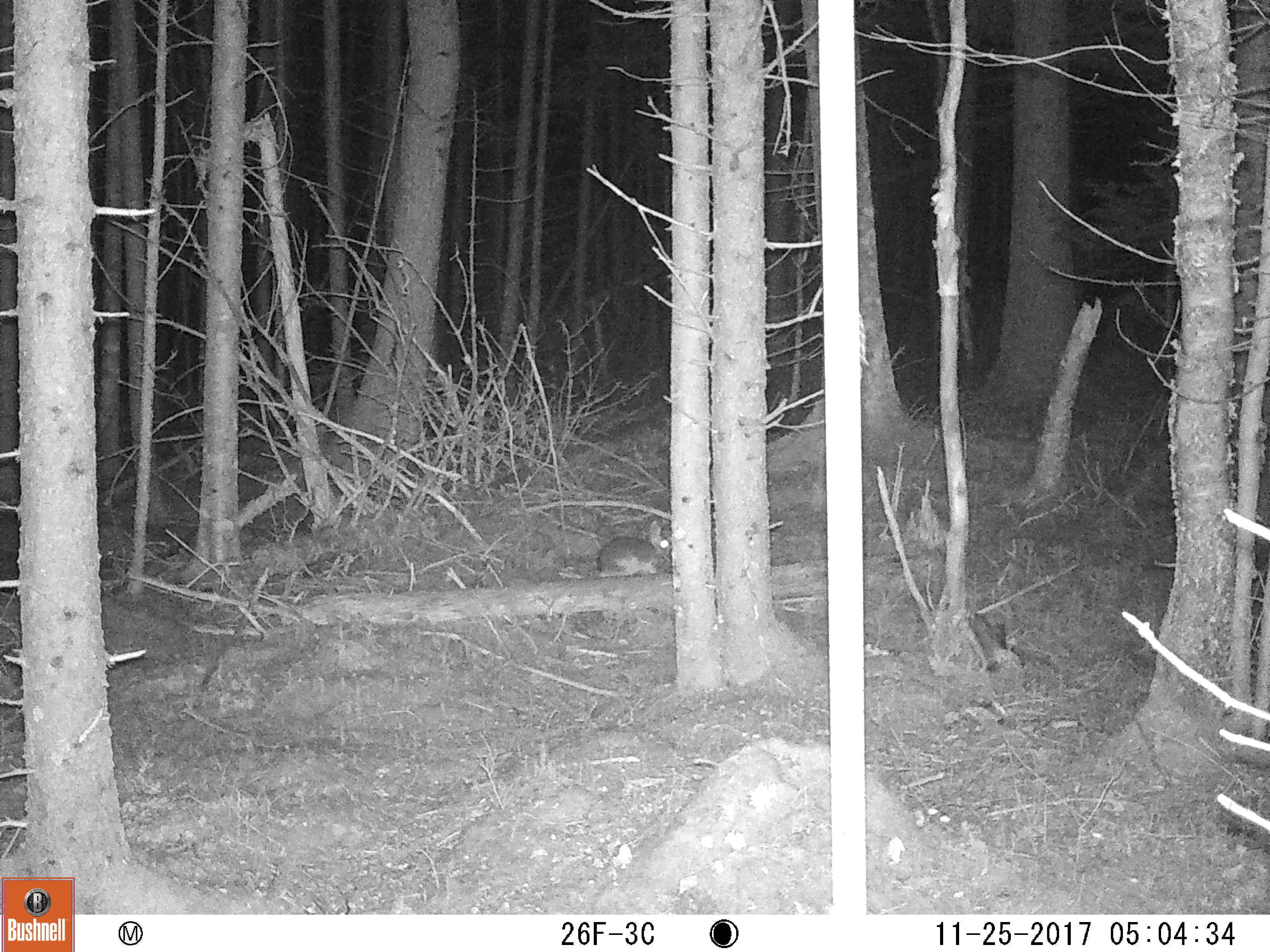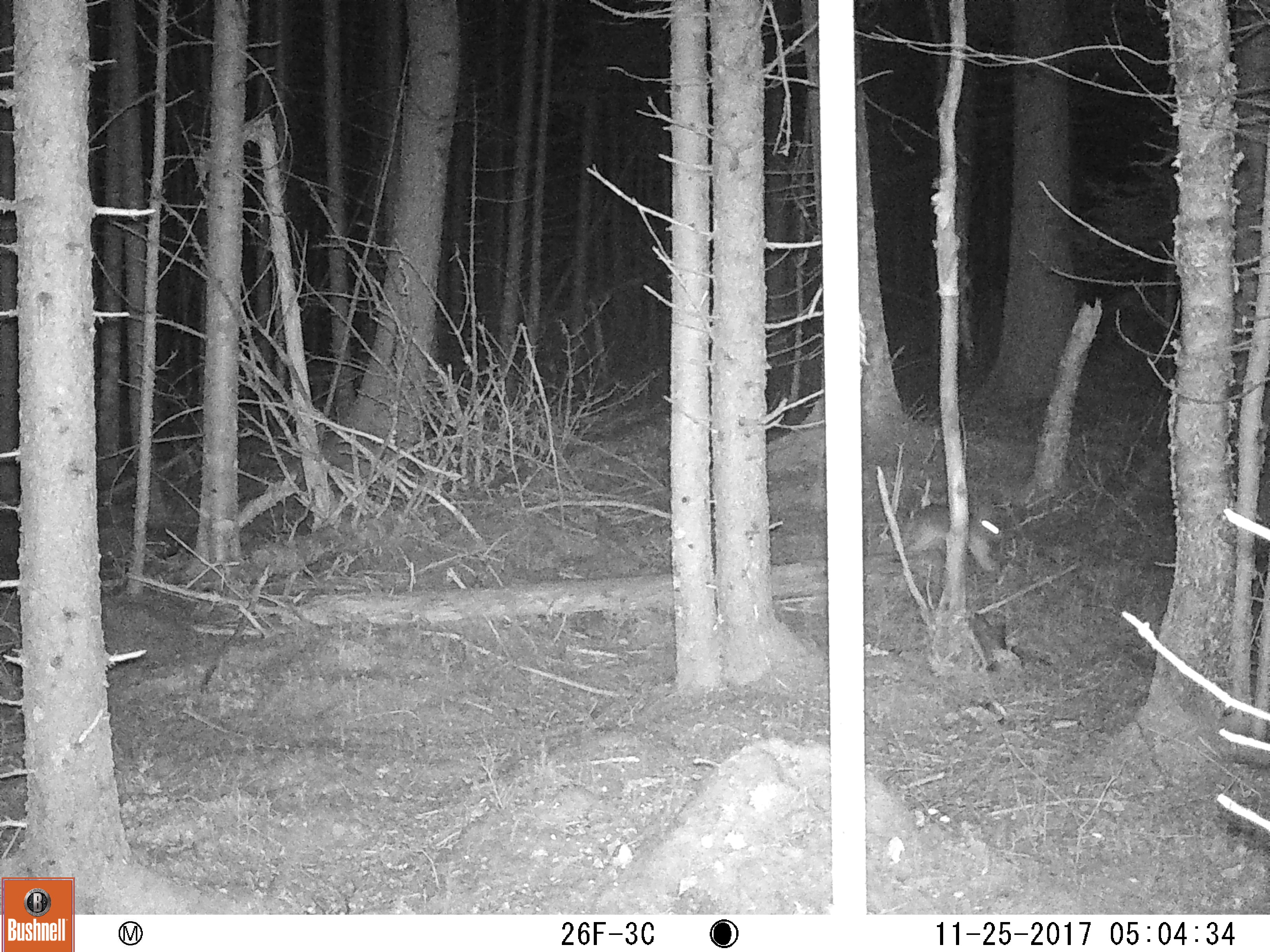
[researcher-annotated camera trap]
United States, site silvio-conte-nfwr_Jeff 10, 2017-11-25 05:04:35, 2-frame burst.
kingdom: Animalia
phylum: Chordata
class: Mammalia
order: Lagomorpha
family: Leporidae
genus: Lepus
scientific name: Lepus americanus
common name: snowshoe hare